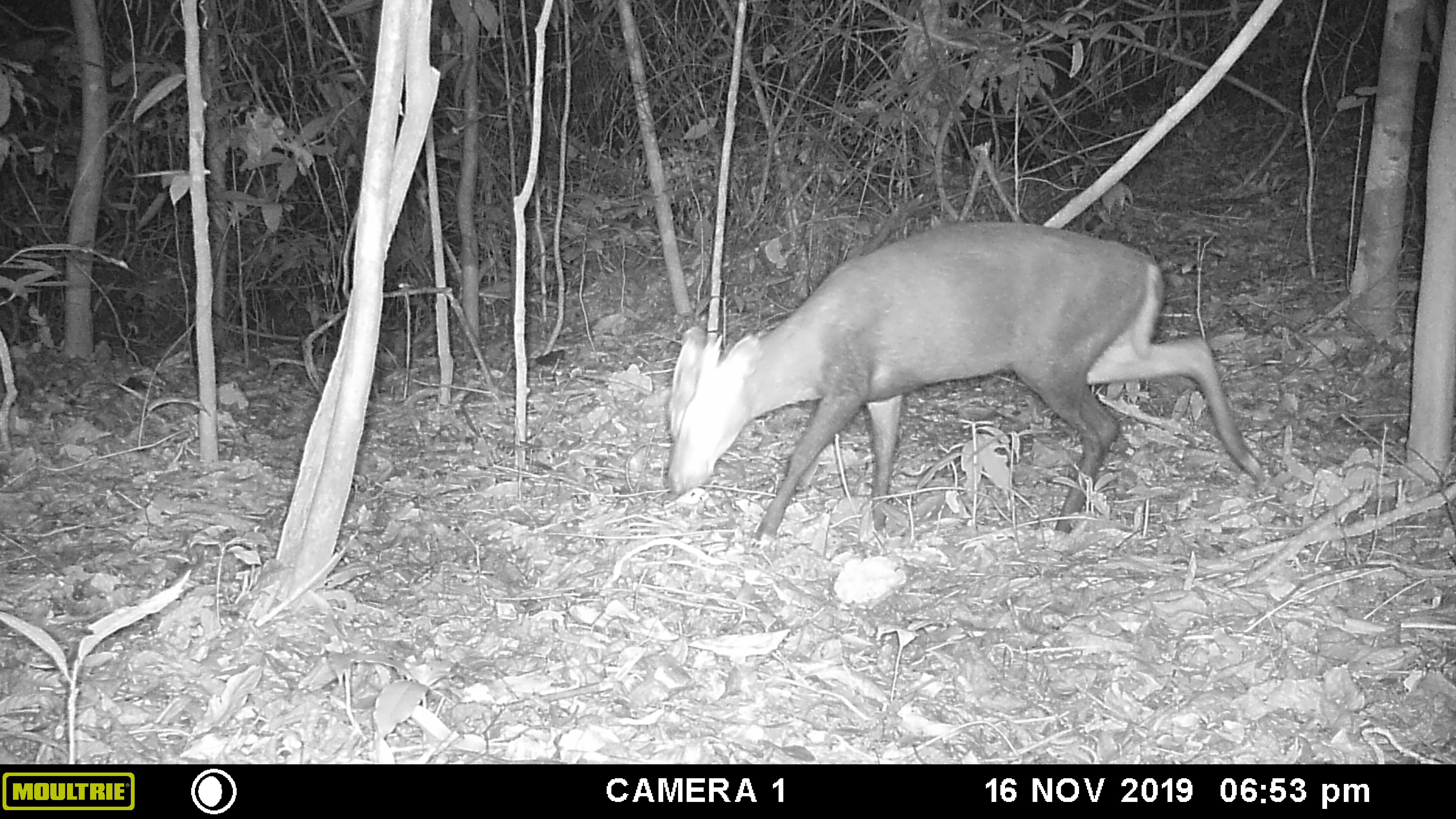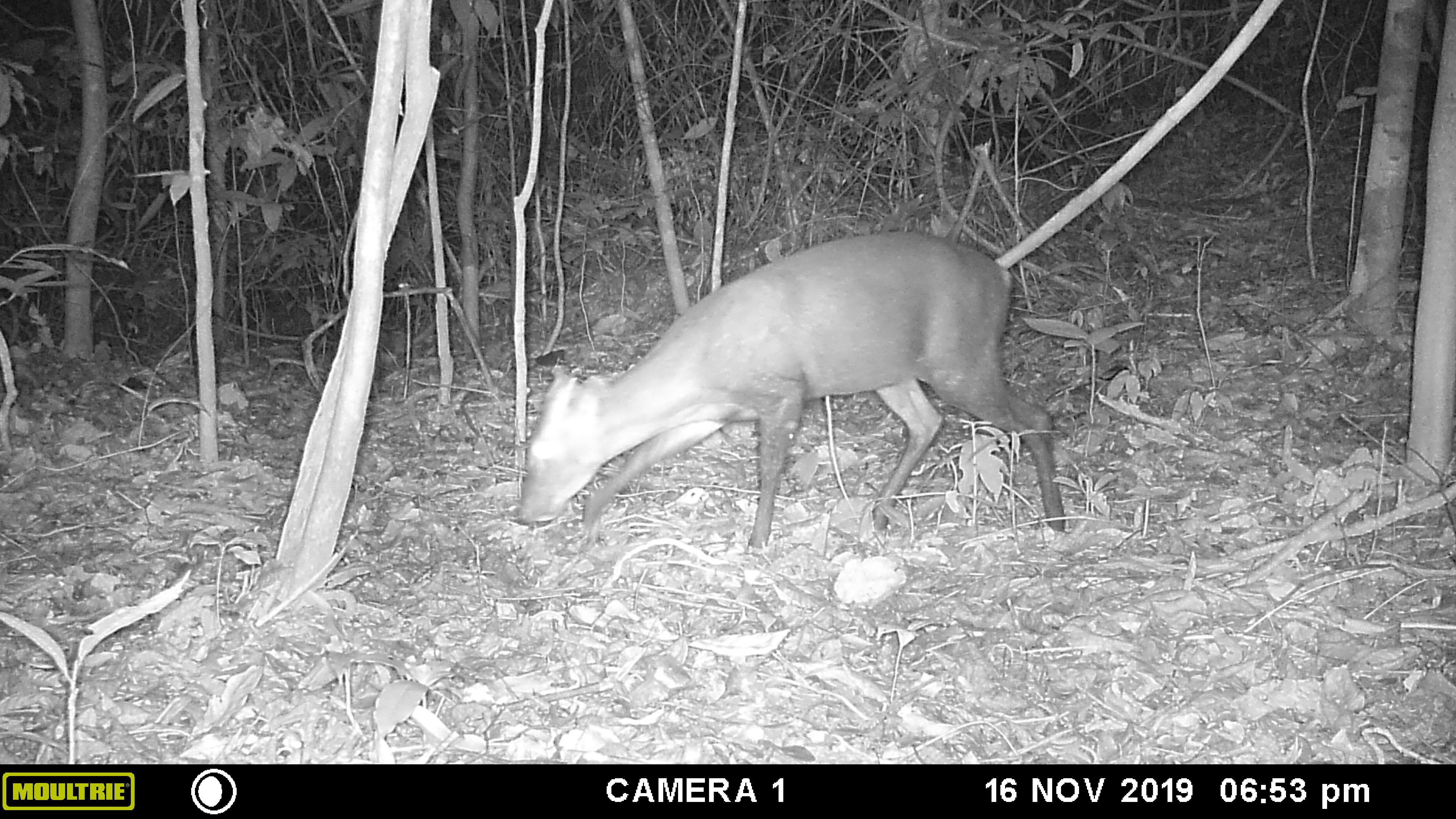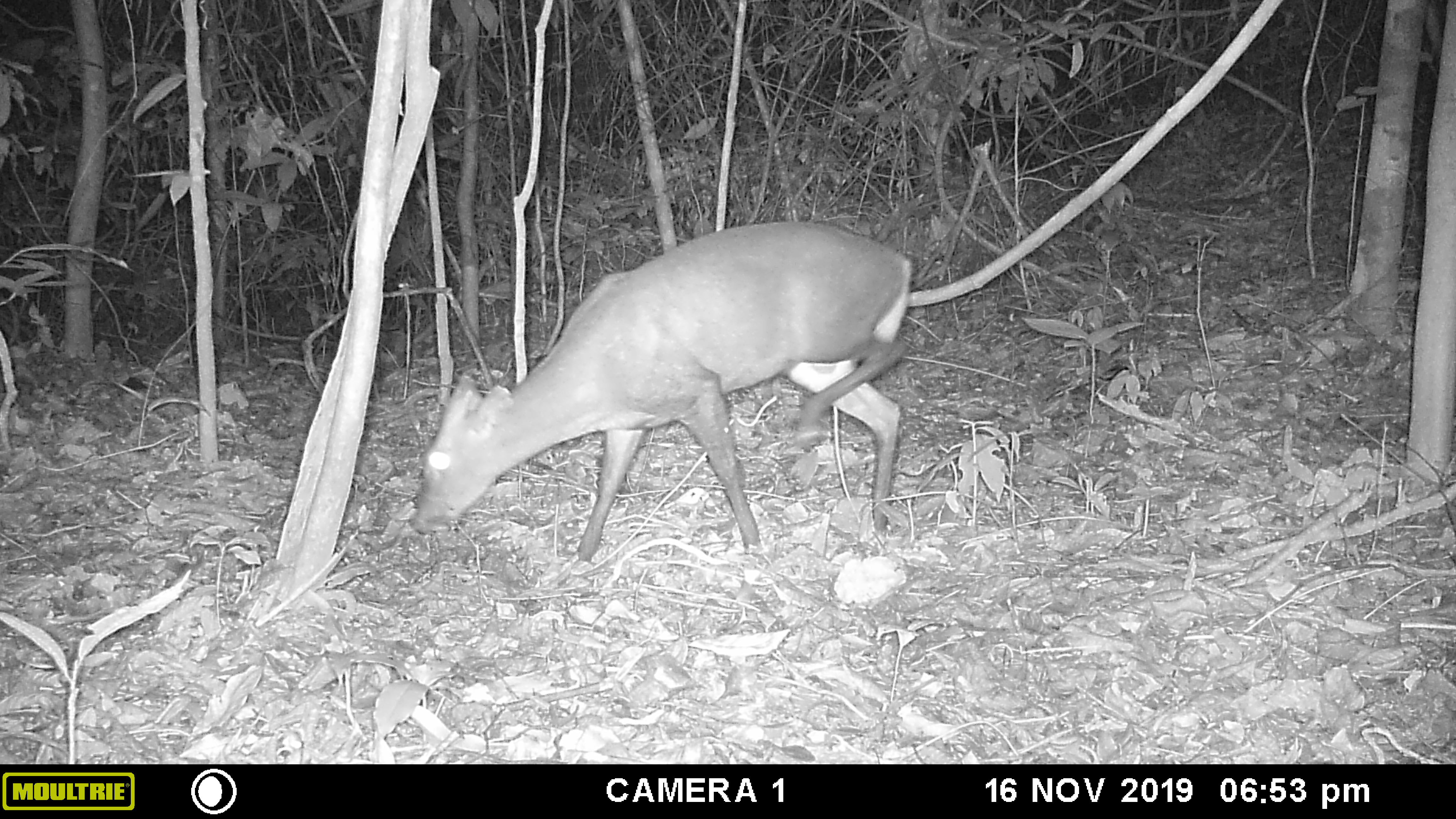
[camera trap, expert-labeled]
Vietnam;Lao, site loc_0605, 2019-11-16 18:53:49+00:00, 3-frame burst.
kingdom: Animalia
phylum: Chordata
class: Mammalia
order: Artiodactyla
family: Cervidae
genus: Muntiacus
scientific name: Muntiacus rooseveltorum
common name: roosevelt's muntjac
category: roosevelts muntjac group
Roosevelts muntjac group (roosevelt's muntjac) (Muntiacus rooseveltorum). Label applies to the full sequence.